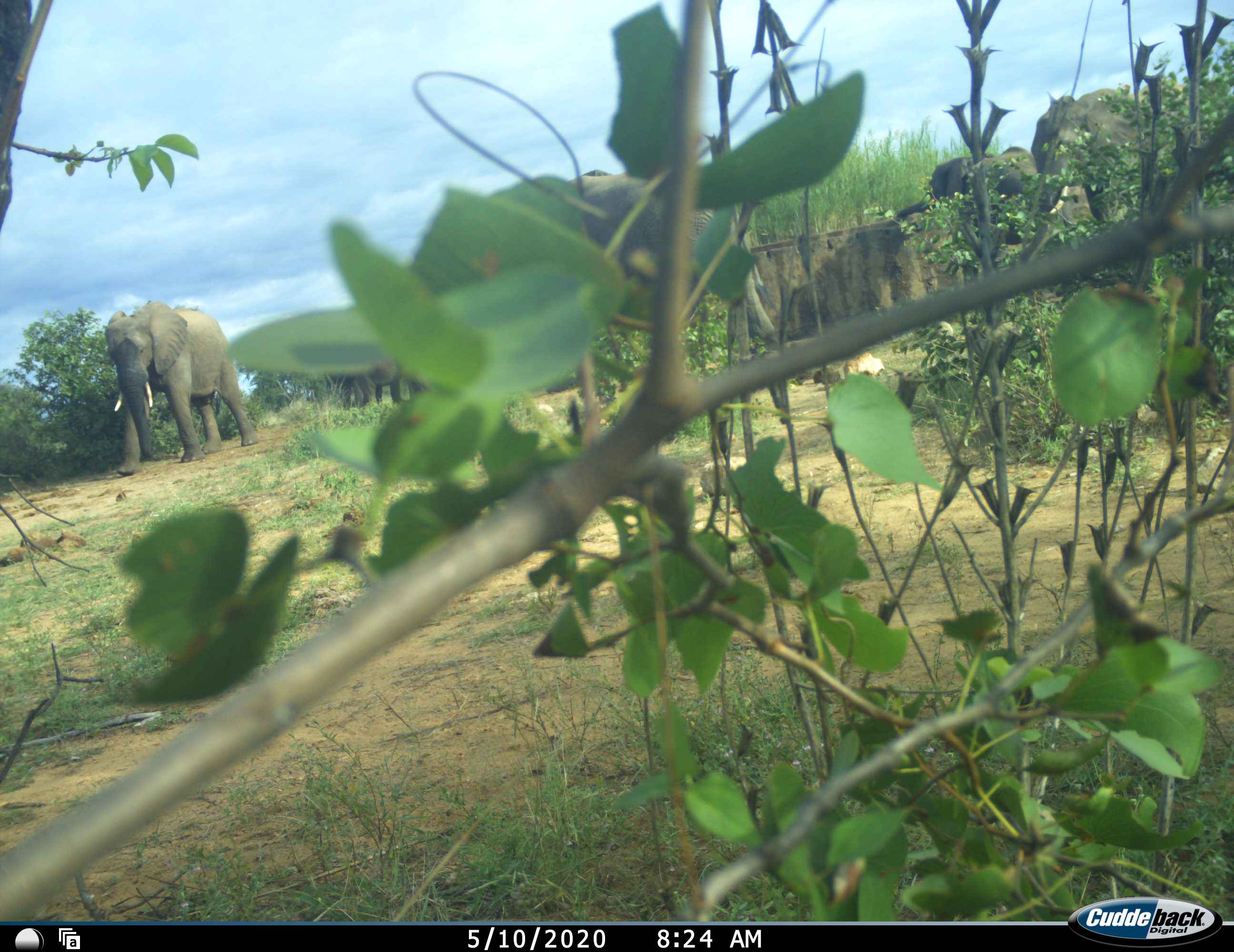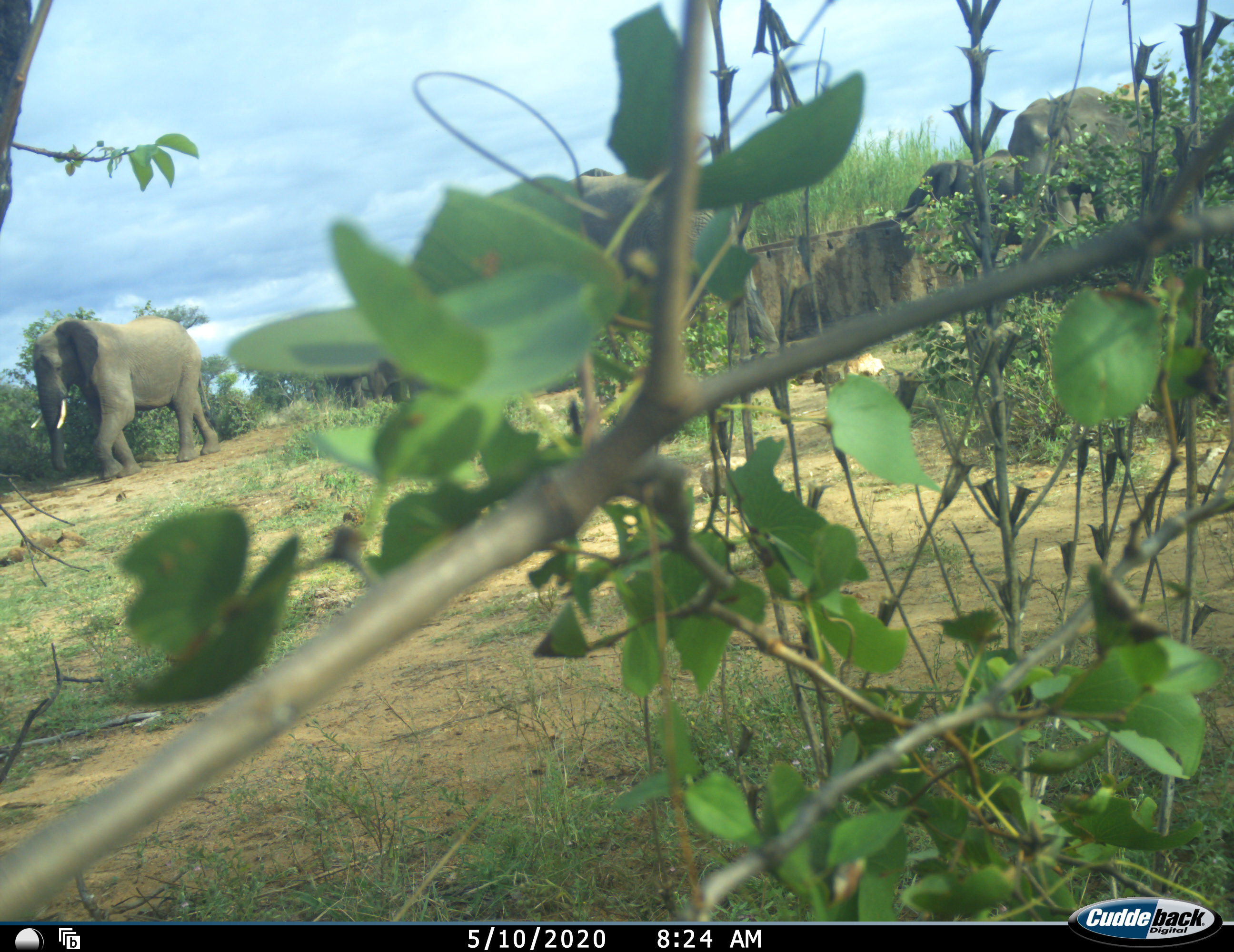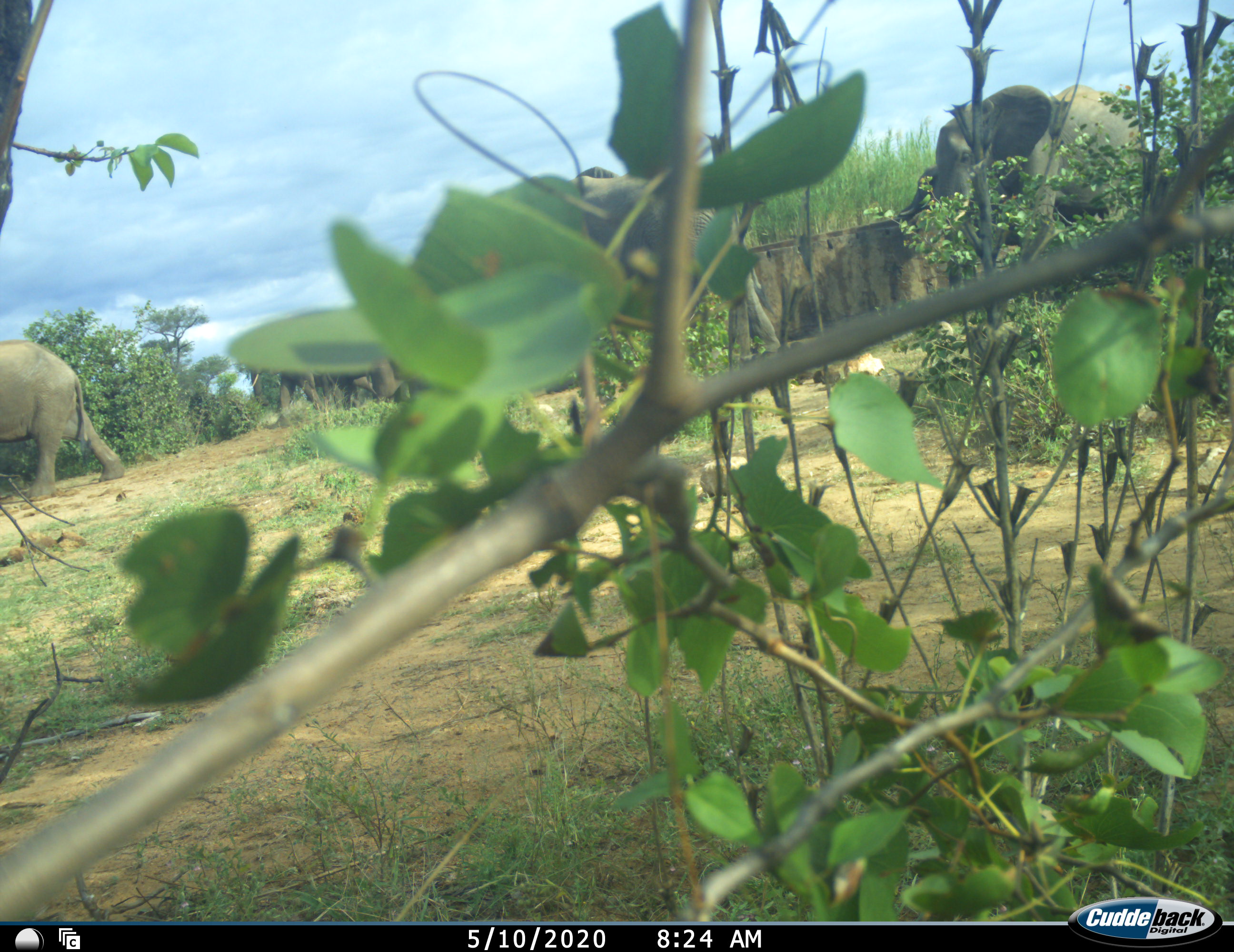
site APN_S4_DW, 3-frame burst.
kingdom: Animalia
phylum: Chordata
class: Mammalia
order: Proboscidea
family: Elephantidae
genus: Loxodonta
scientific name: Loxodonta africana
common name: african bush elephant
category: elephant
Elephant (african bush elephant) (Loxodonta africana), count 5. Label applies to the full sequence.